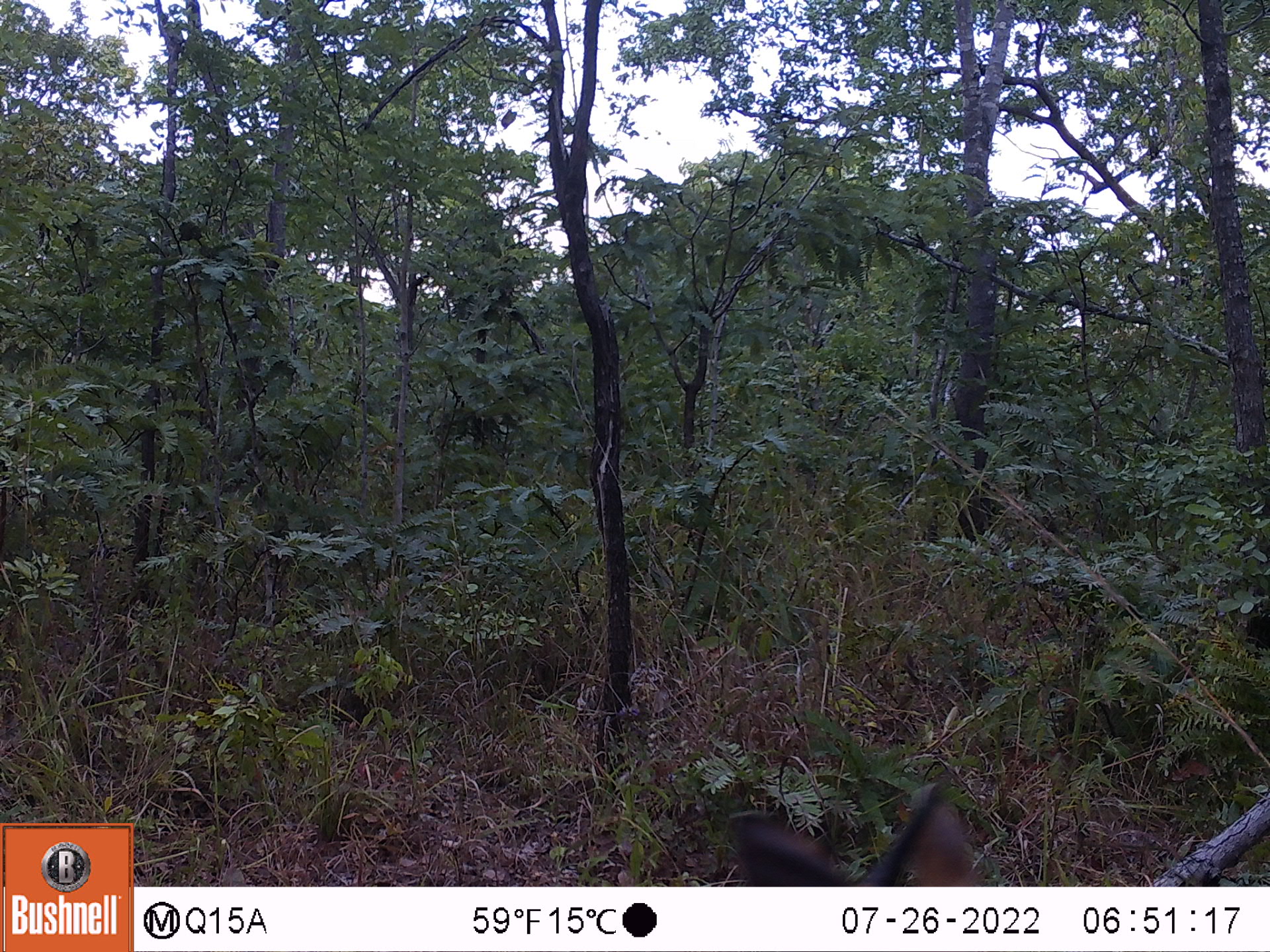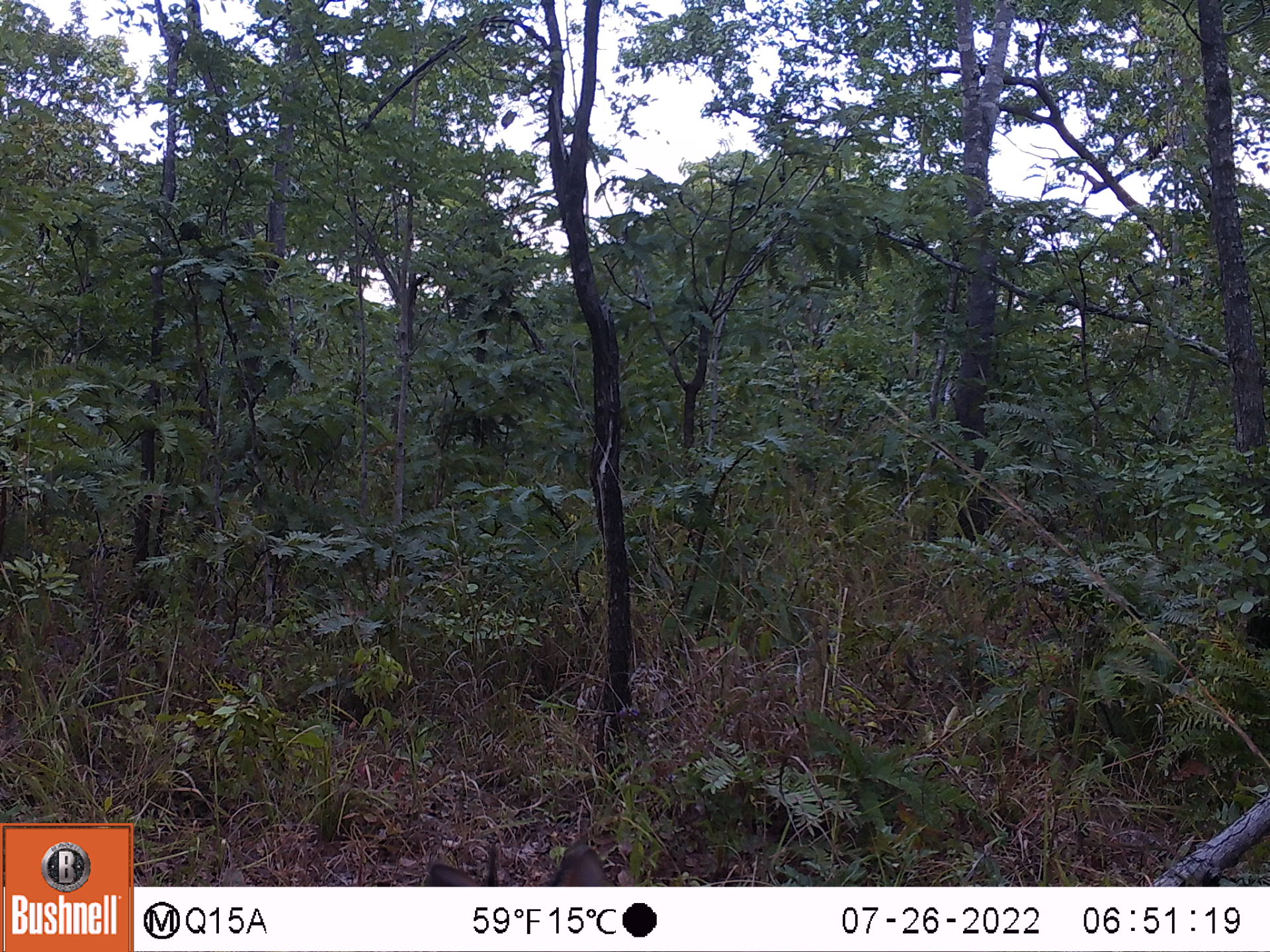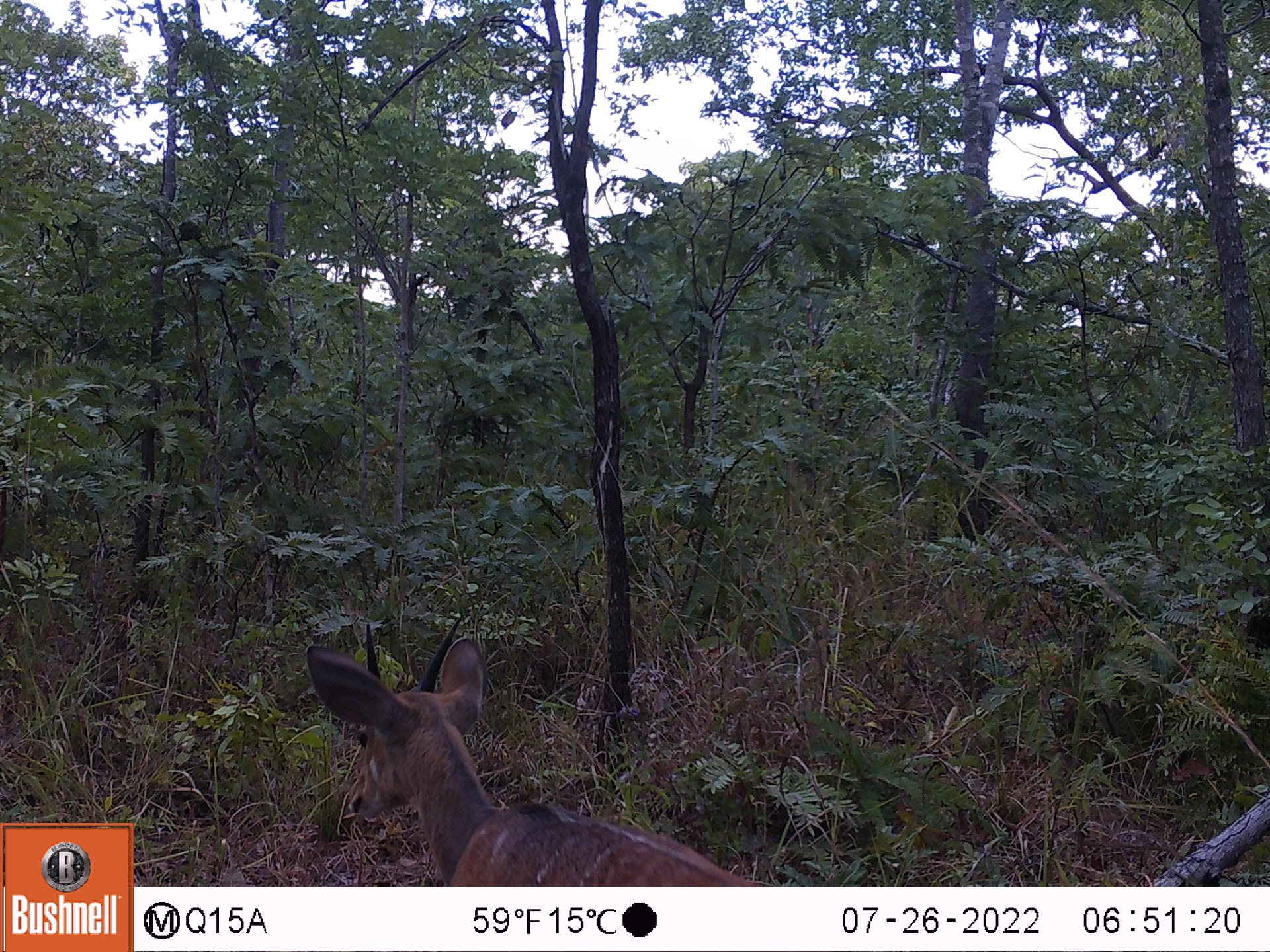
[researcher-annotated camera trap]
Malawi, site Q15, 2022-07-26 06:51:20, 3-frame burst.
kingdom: Animalia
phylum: Chordata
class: Mammalia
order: Artiodactyla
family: Bovidae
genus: Tragelaphus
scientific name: Tragelaphus sylvaticus sylvaticus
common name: cape bushbuck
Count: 1.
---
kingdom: Animalia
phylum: Chordata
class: Mammalia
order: Artiodactyla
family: Bovidae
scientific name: Antilopinae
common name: small antelope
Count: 1.